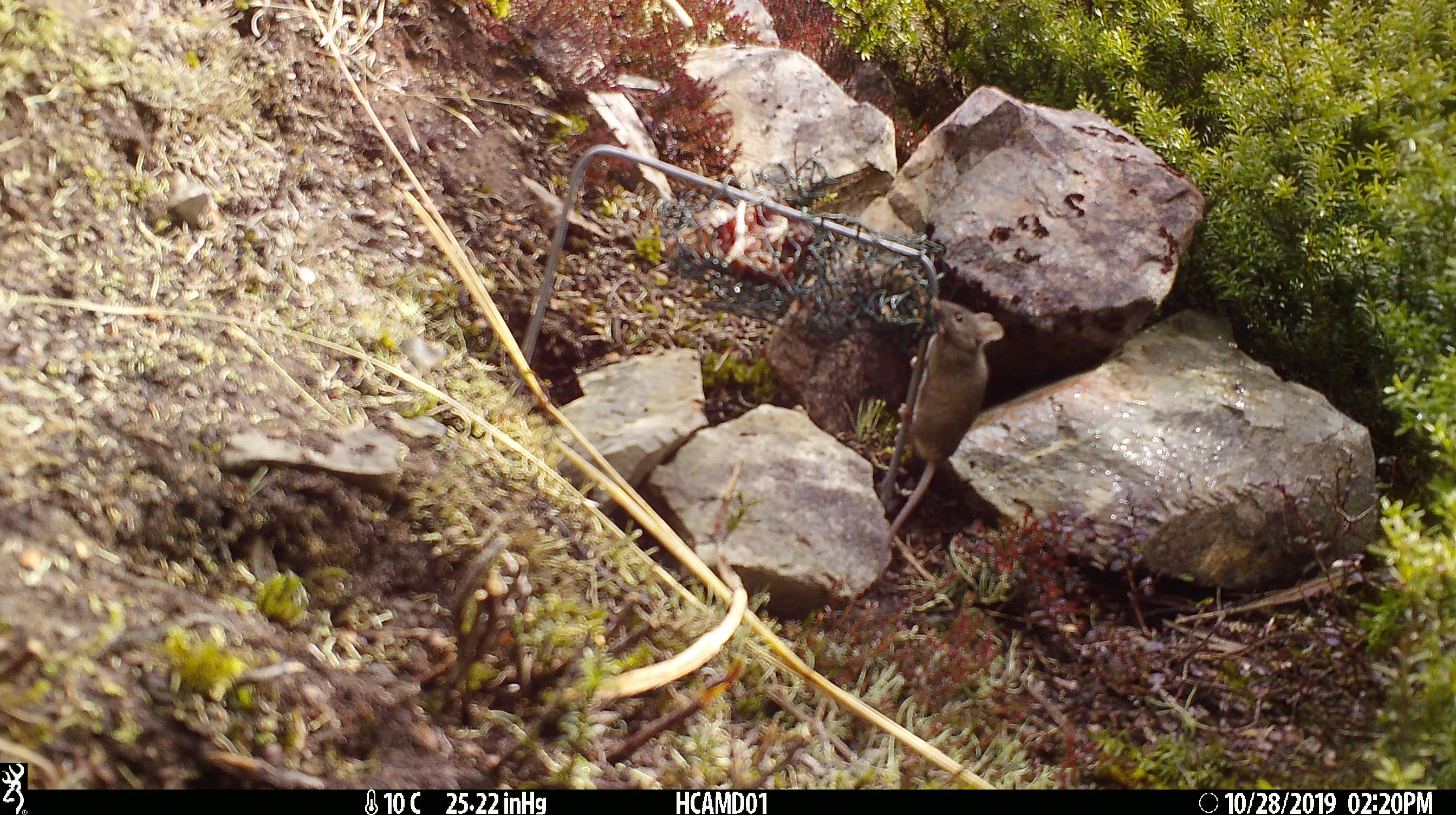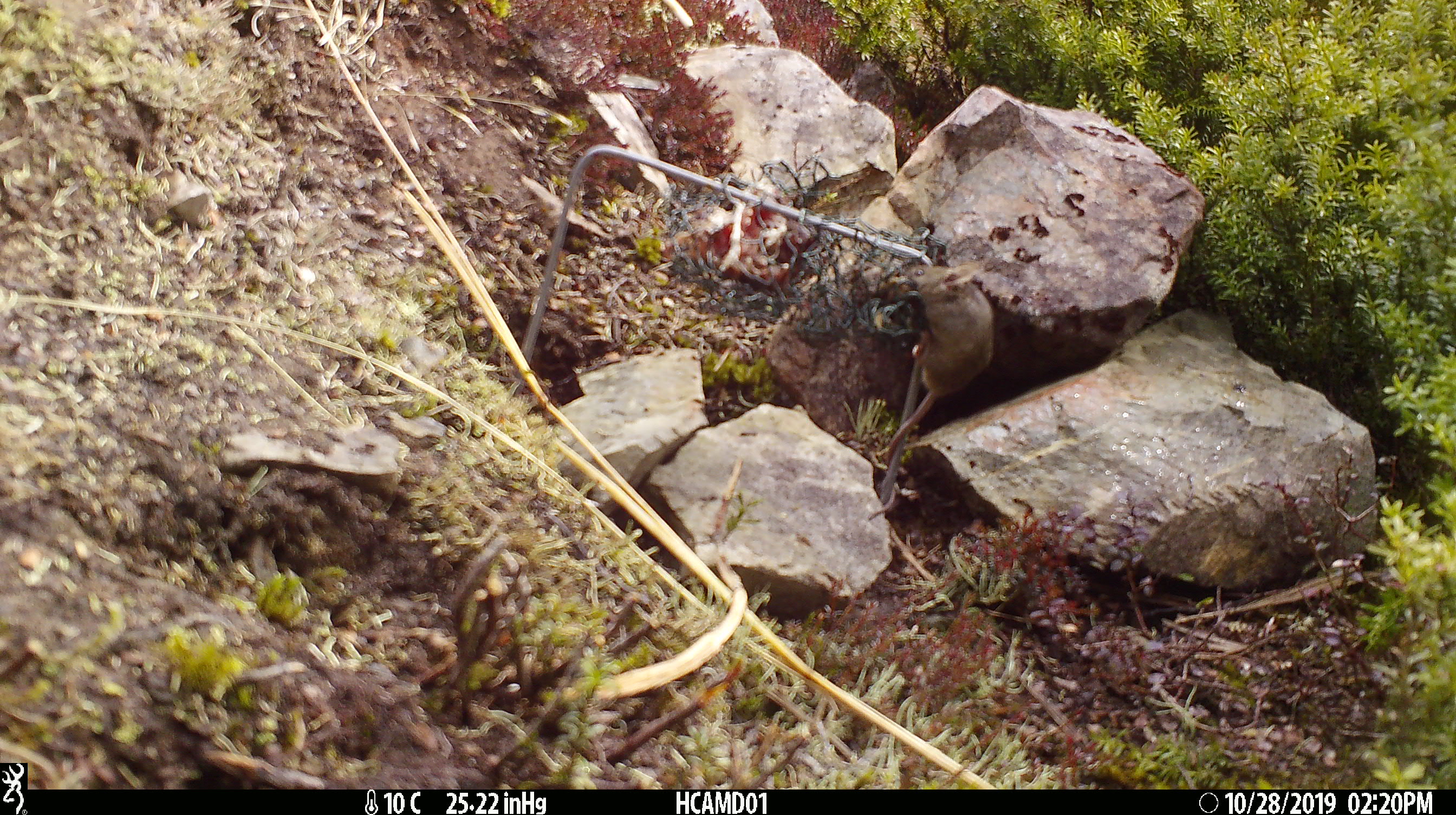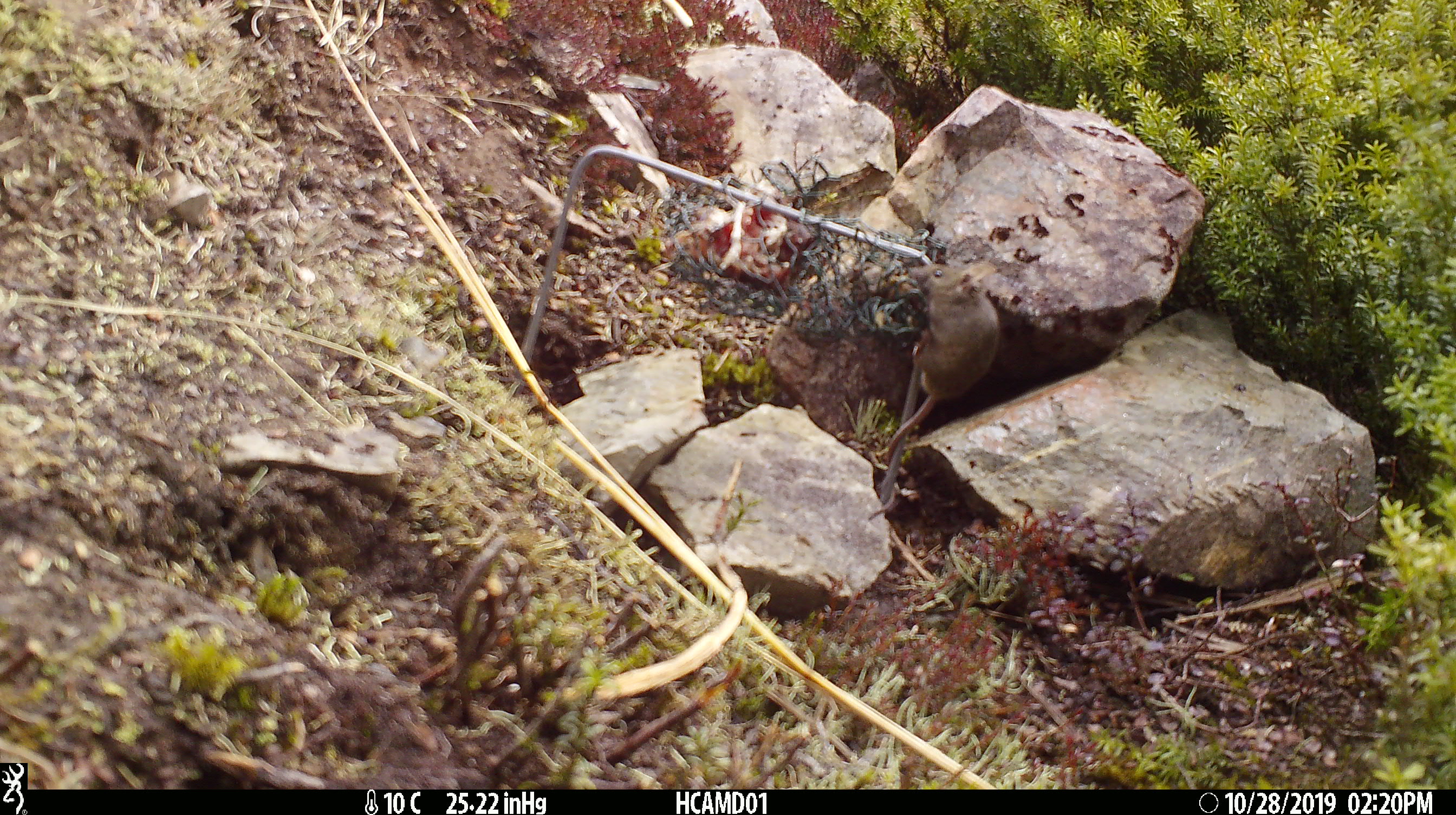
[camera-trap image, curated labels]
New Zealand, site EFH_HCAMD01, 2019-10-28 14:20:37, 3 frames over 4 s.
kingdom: Animalia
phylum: Chordata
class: Mammalia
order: Rodentia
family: Muridae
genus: Mus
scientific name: Mus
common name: mouse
Mouse (Mus).